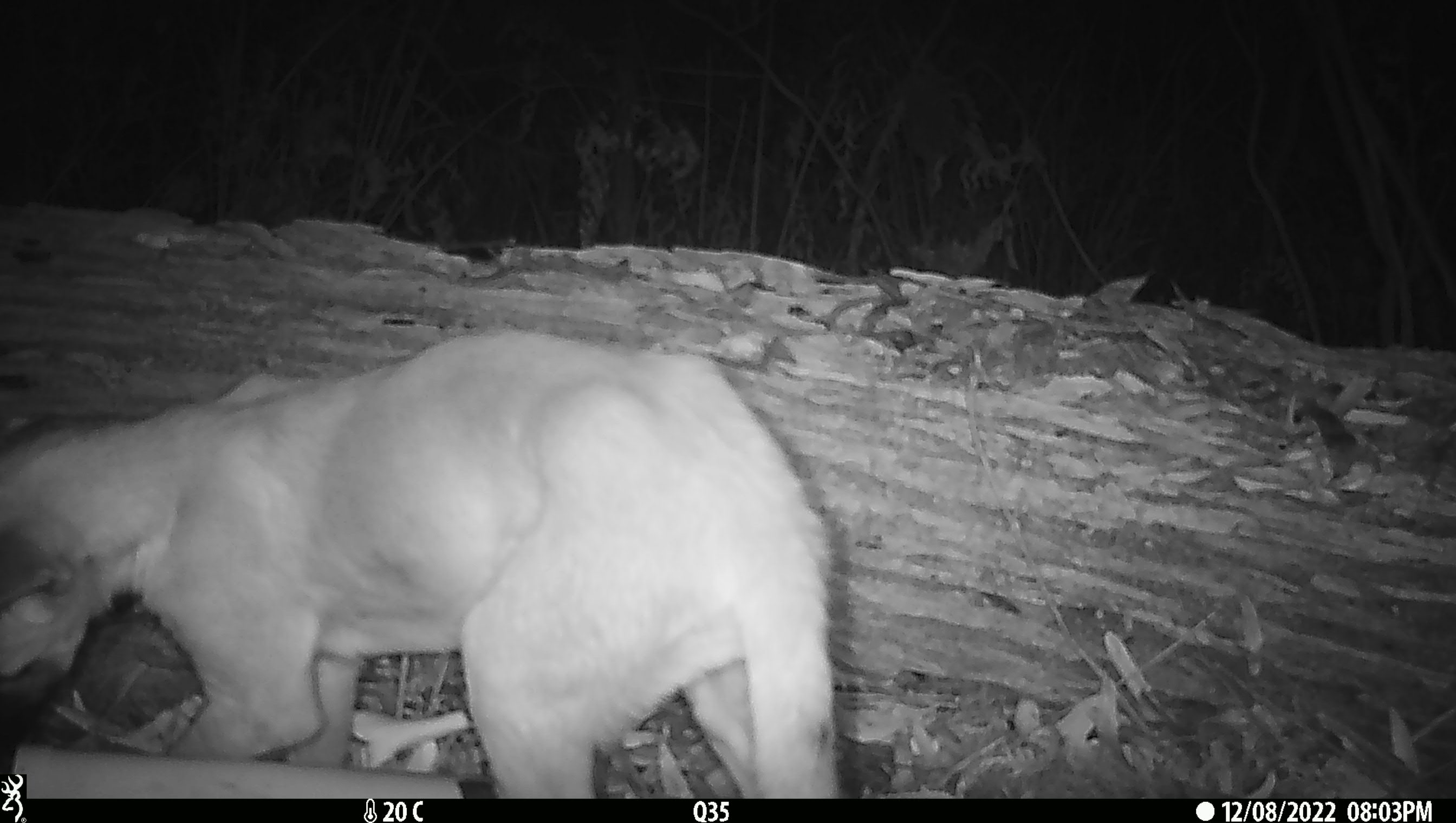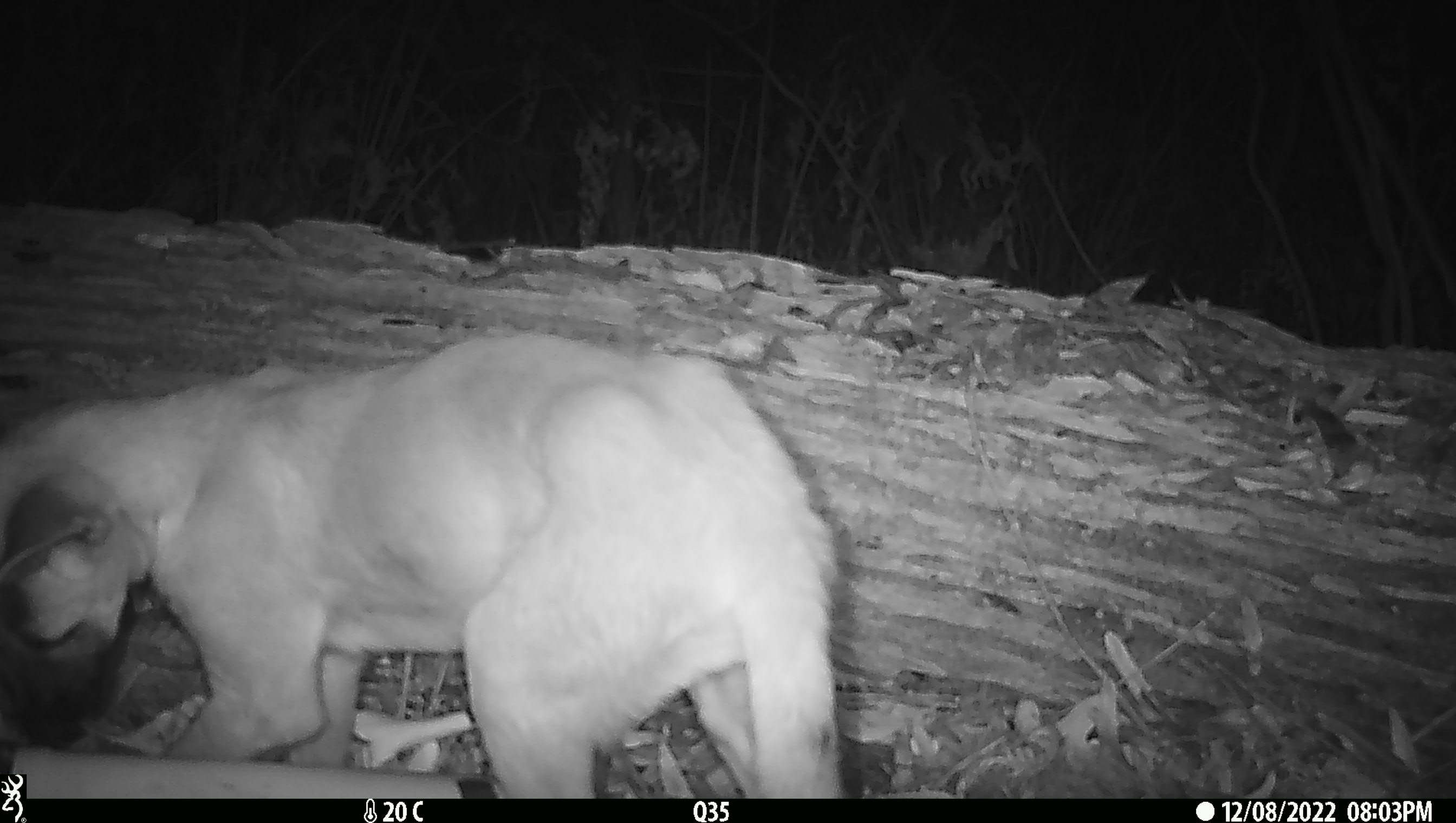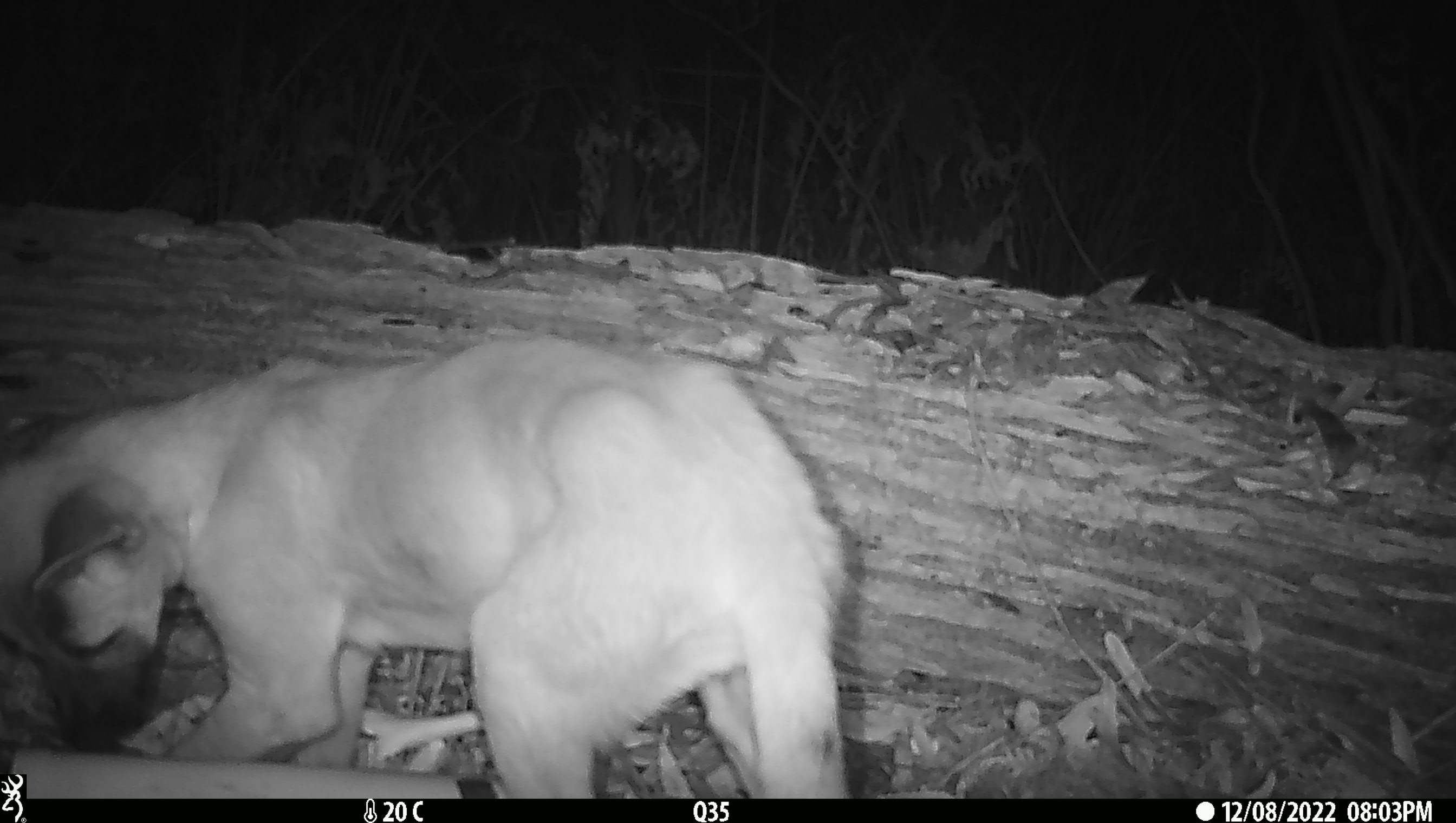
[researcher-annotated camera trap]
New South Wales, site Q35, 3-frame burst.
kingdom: Animalia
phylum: Chordata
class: Mammalia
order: Carnivora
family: Canidae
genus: Canis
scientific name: Canis familiaris dingo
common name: dingo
Dingo (Canis familiaris dingo).